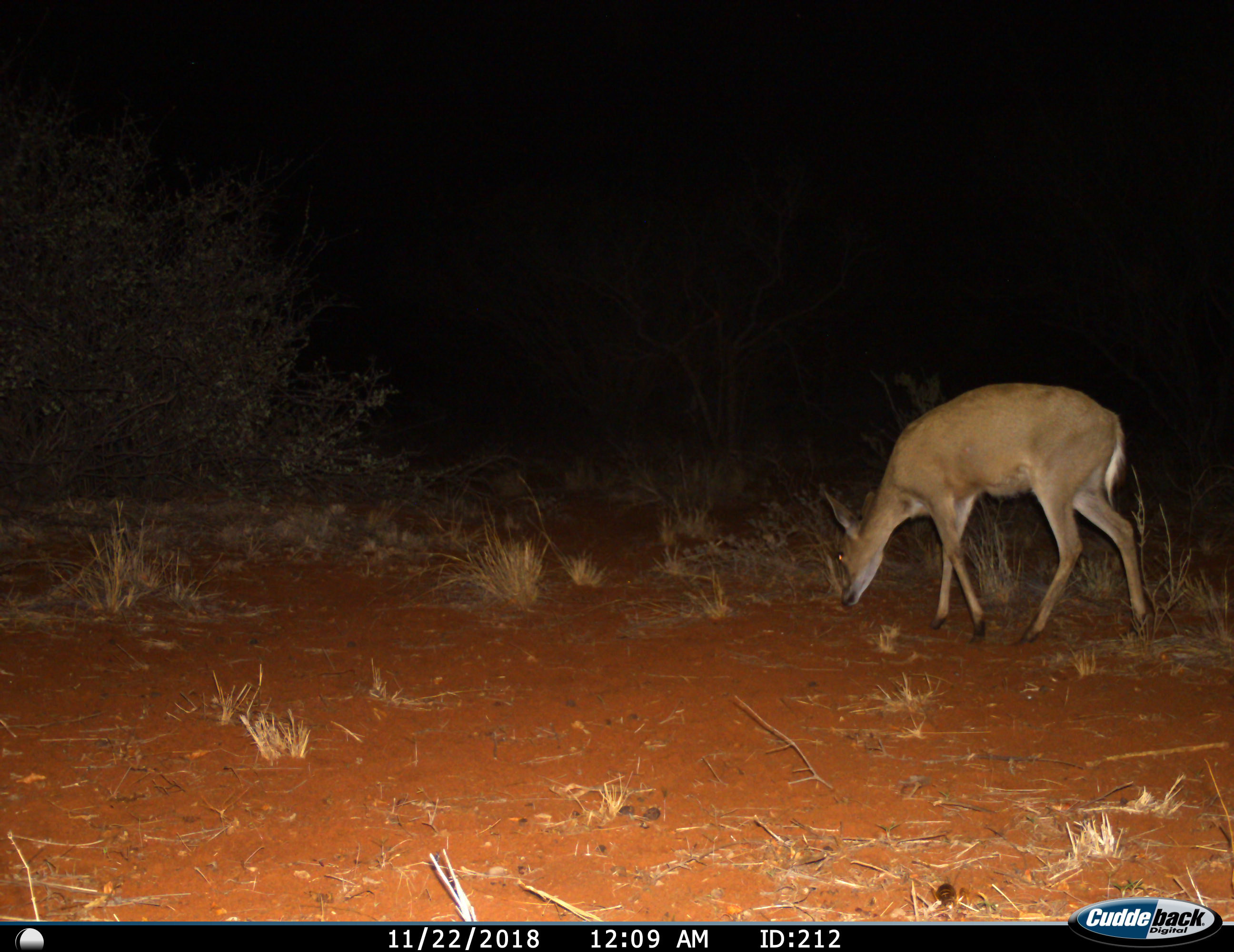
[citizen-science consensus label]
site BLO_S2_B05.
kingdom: Animalia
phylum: Chordata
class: Mammalia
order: Artiodactyla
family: Bovidae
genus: Sylvicapra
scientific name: Sylvicapra grimmia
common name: common duiker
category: duikercommongrey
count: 1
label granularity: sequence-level